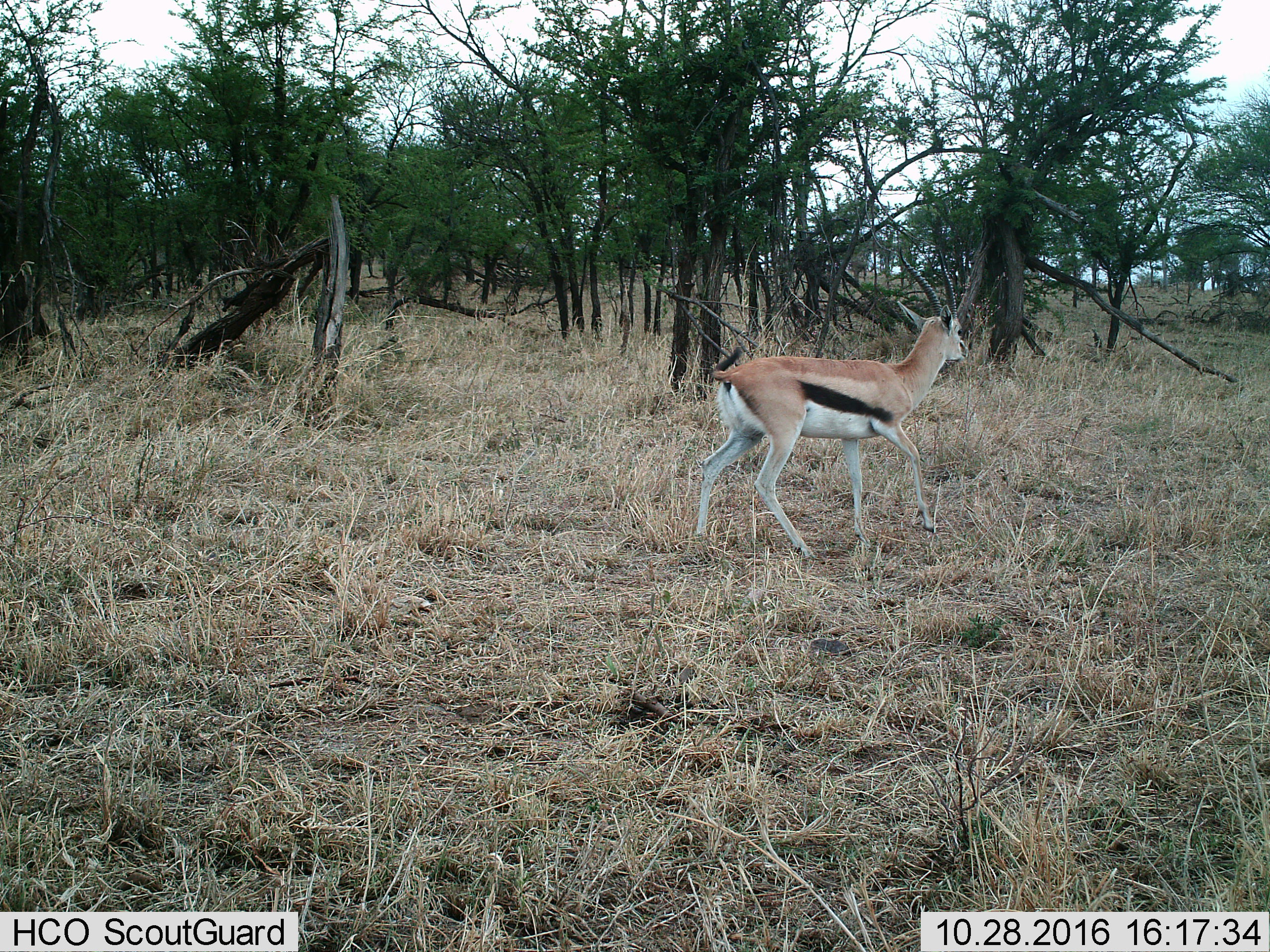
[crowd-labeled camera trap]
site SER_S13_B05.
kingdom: Animalia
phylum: Chordata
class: Mammalia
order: Artiodactyla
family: Bovidae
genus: Eudorcas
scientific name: Eudorcas thomsonii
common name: thomson's gazelle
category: gazellethomsons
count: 1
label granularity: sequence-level